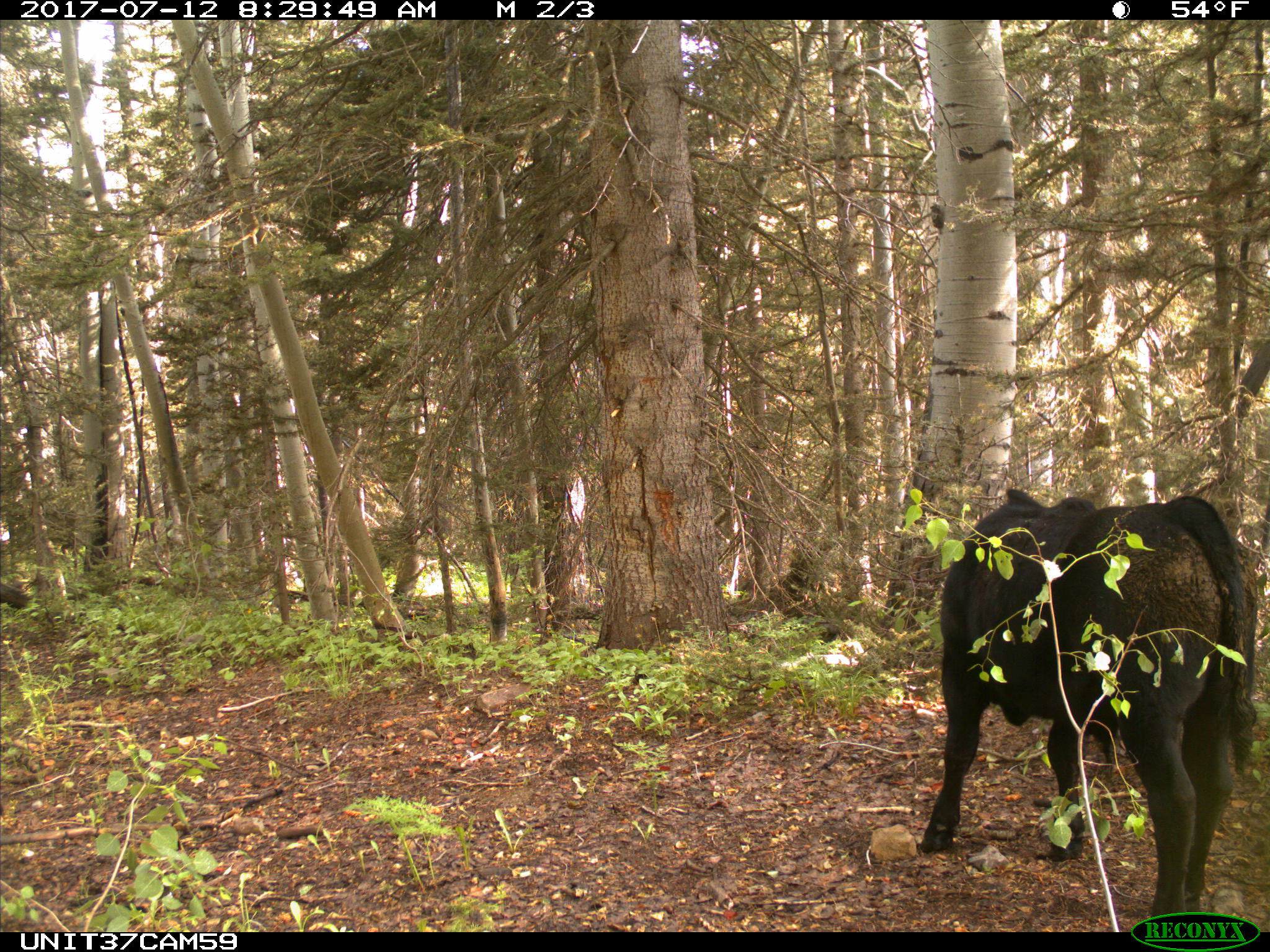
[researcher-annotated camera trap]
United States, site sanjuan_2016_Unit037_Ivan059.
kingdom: Animalia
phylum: Chordata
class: Mammalia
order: Artiodactyla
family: Bovidae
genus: Bos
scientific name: Bos taurus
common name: domestic cow